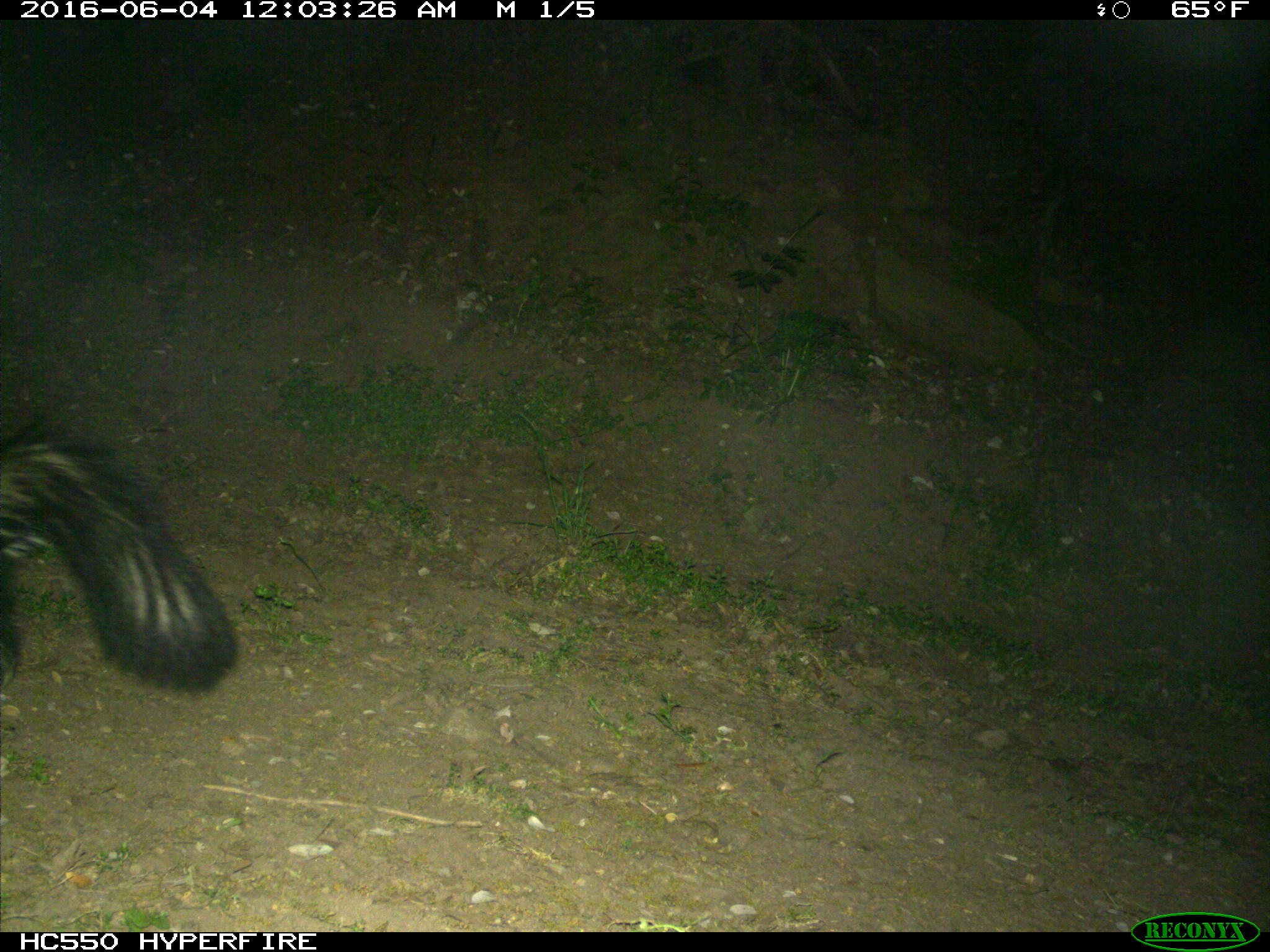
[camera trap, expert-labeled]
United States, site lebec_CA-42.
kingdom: Animalia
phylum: Chordata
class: Mammalia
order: Carnivora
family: Mephitidae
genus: Mephitis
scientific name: Mephitis mephitis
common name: striped skunk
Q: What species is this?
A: Mephitis mephitis (striped skunk).